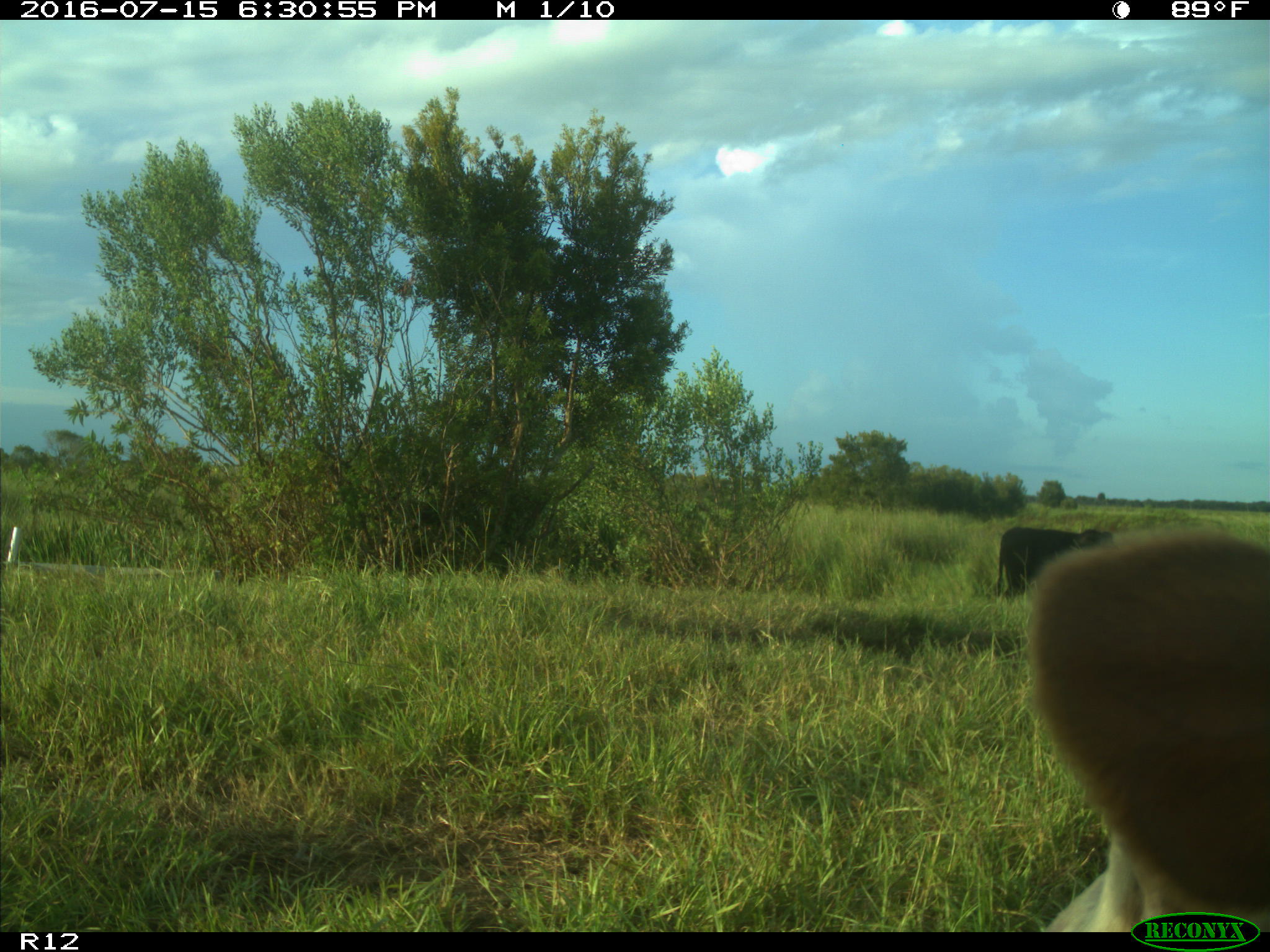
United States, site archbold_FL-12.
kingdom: Animalia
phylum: Chordata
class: Mammalia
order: Artiodactyla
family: Bovidae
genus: Bos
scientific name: Bos taurus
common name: domestic cow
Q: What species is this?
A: Bos taurus (domestic cow).